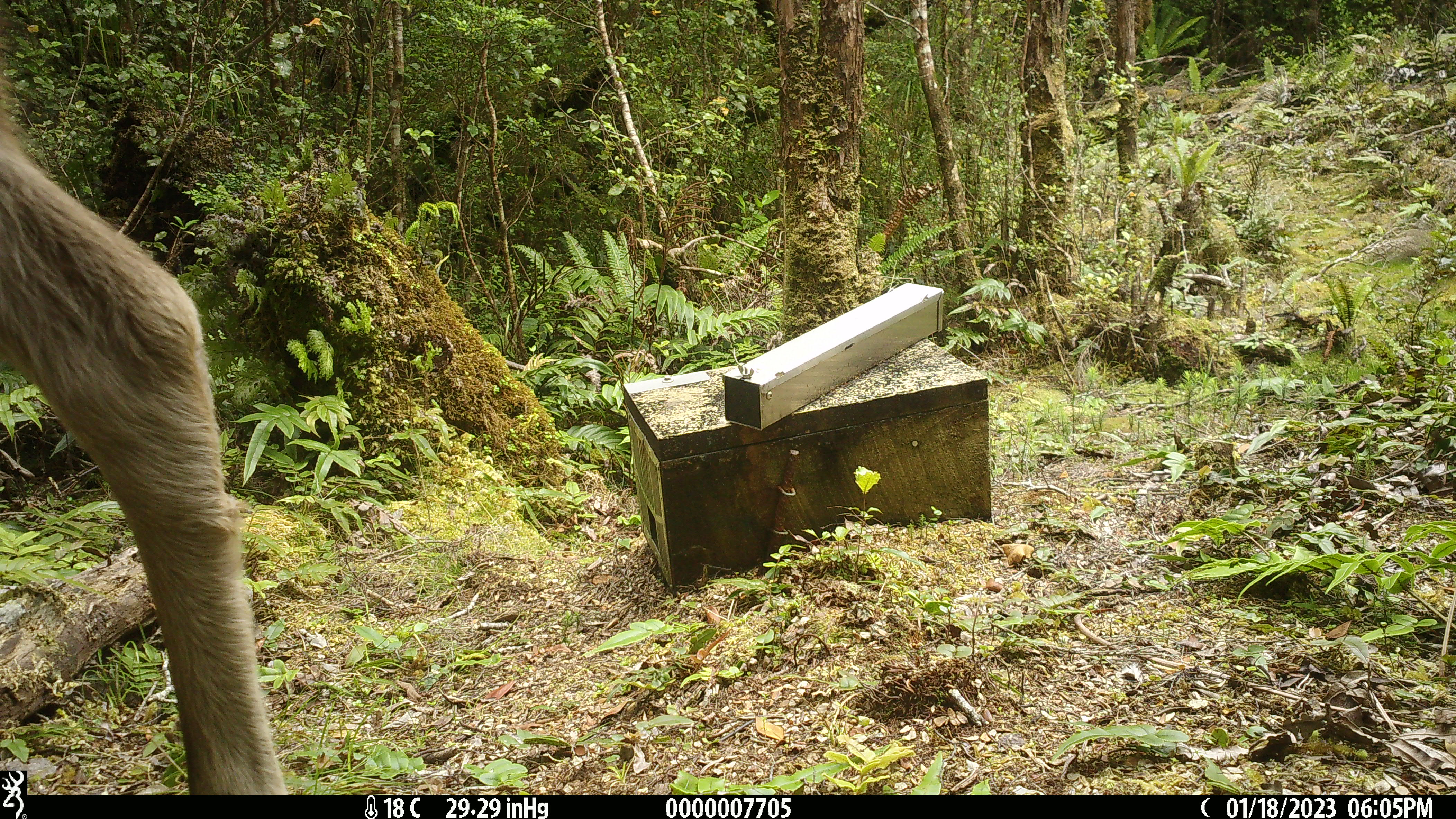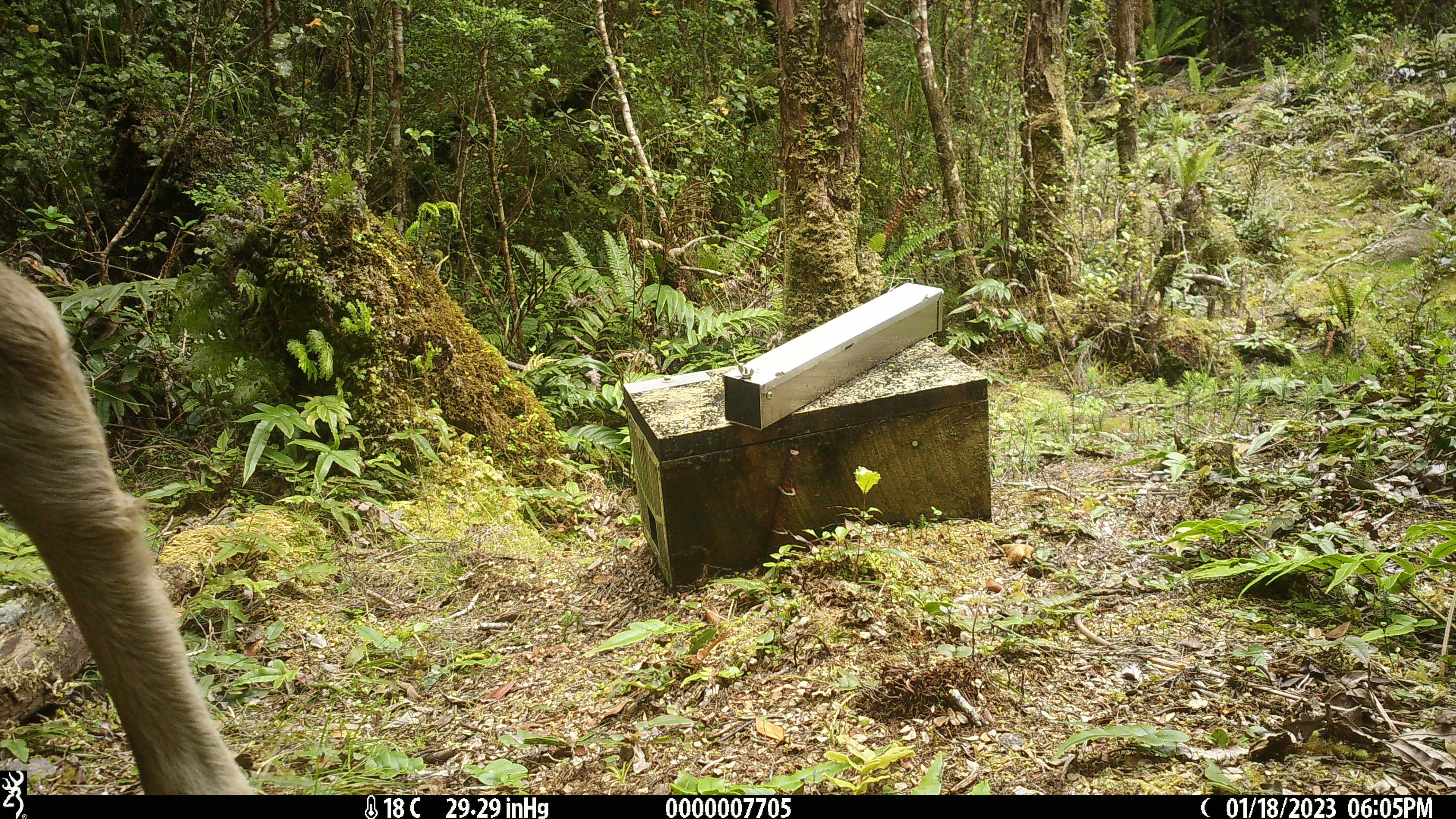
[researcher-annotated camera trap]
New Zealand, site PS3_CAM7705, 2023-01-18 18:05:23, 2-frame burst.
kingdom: Animalia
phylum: Chordata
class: Mammalia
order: Artiodactyla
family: Cervidae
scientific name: Cervidae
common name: deer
Deer (Cervidae).